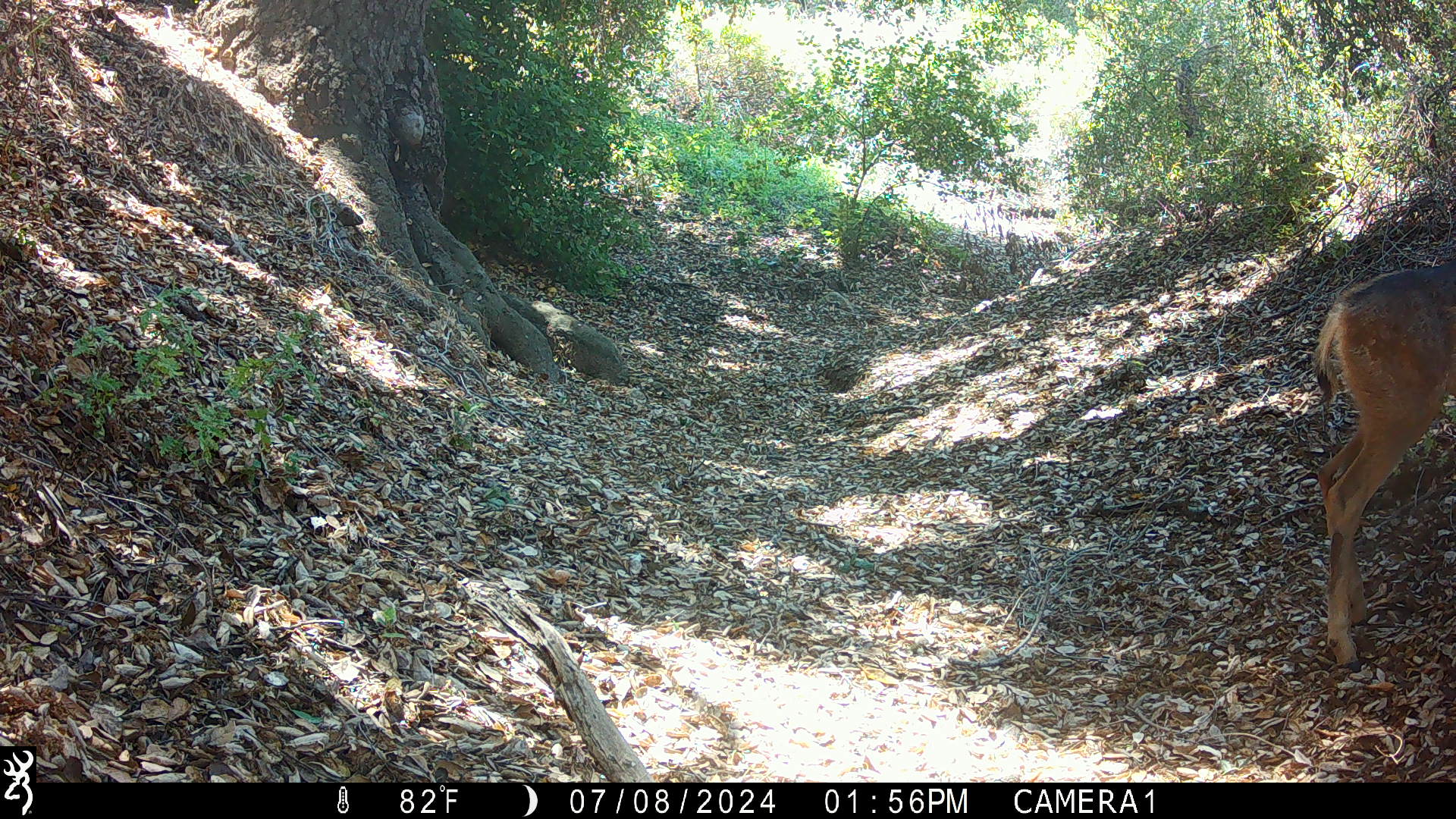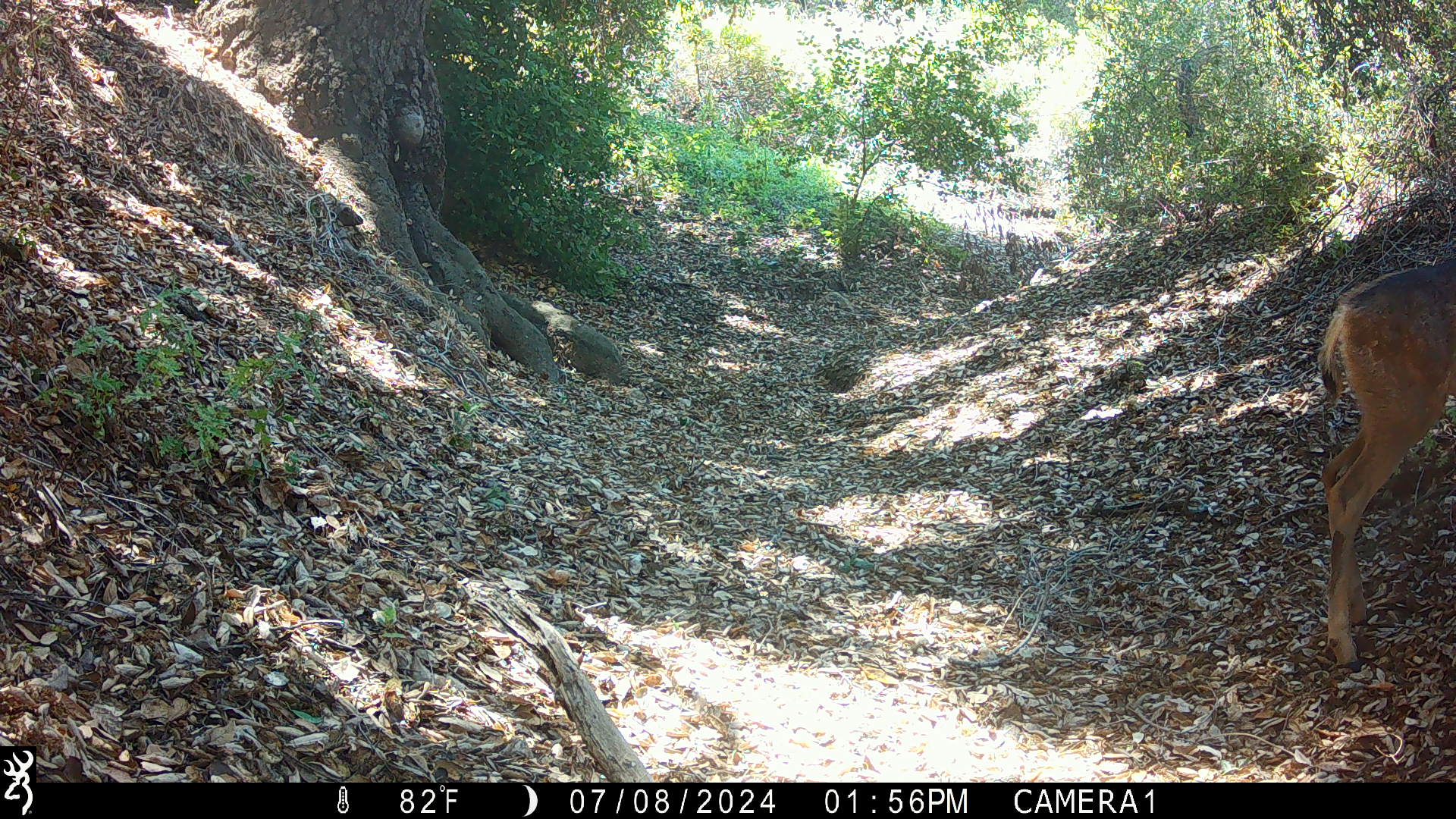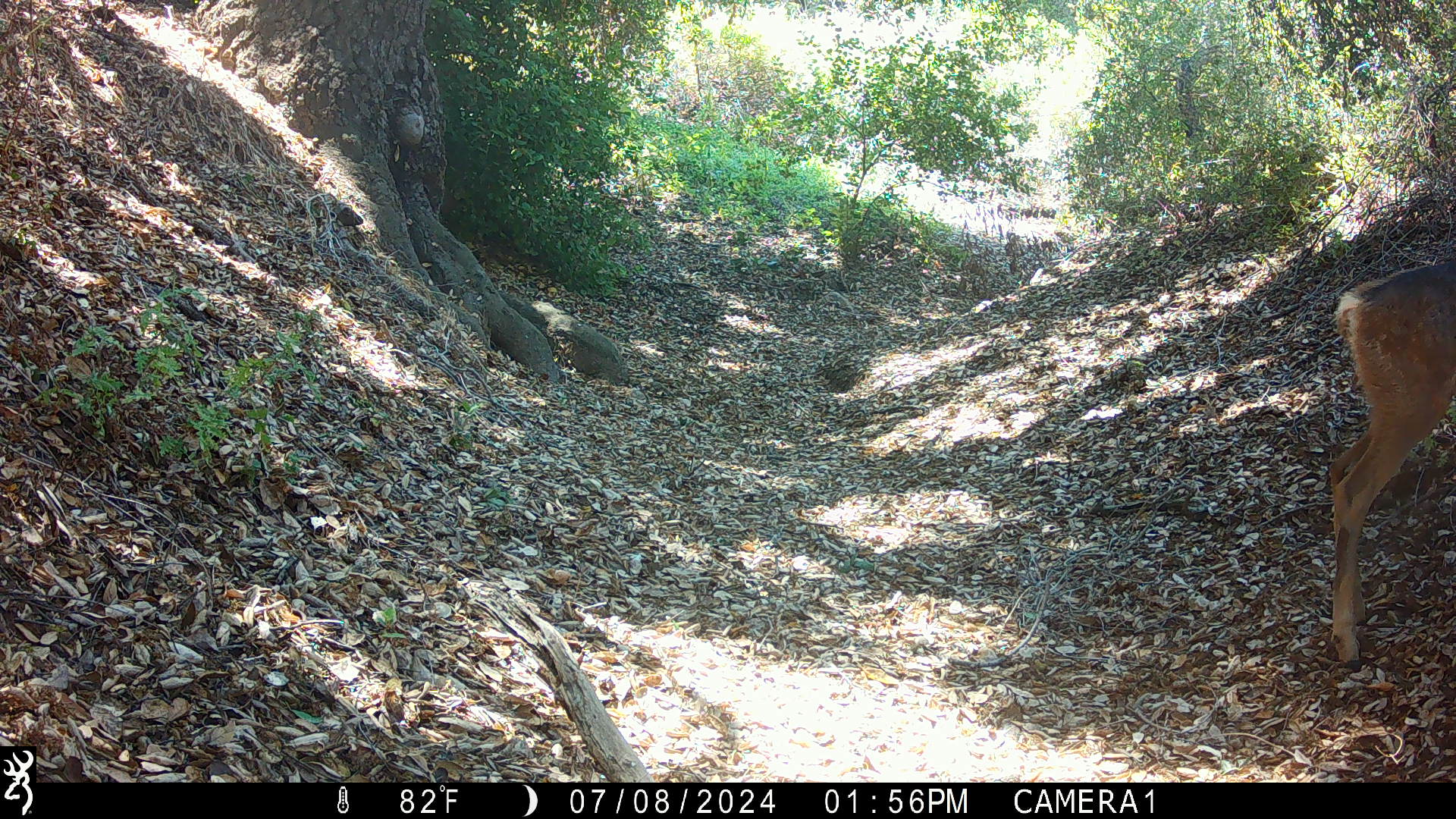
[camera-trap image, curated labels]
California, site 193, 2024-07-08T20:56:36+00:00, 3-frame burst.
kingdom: Animalia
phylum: Chordata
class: Mammalia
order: Artiodactyla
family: Cervidae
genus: Odocoileus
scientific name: Odocoileus hemionus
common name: mule deer